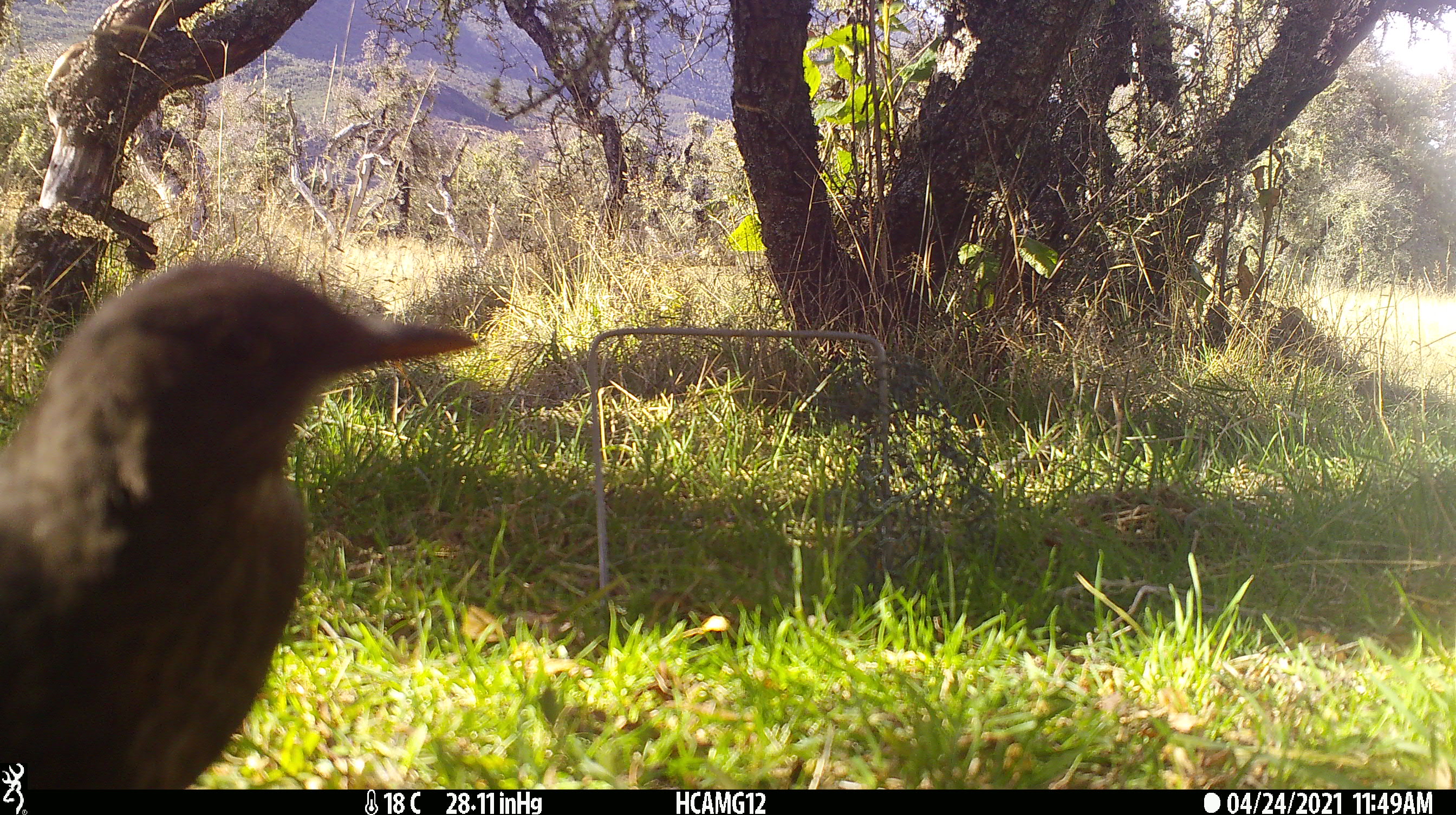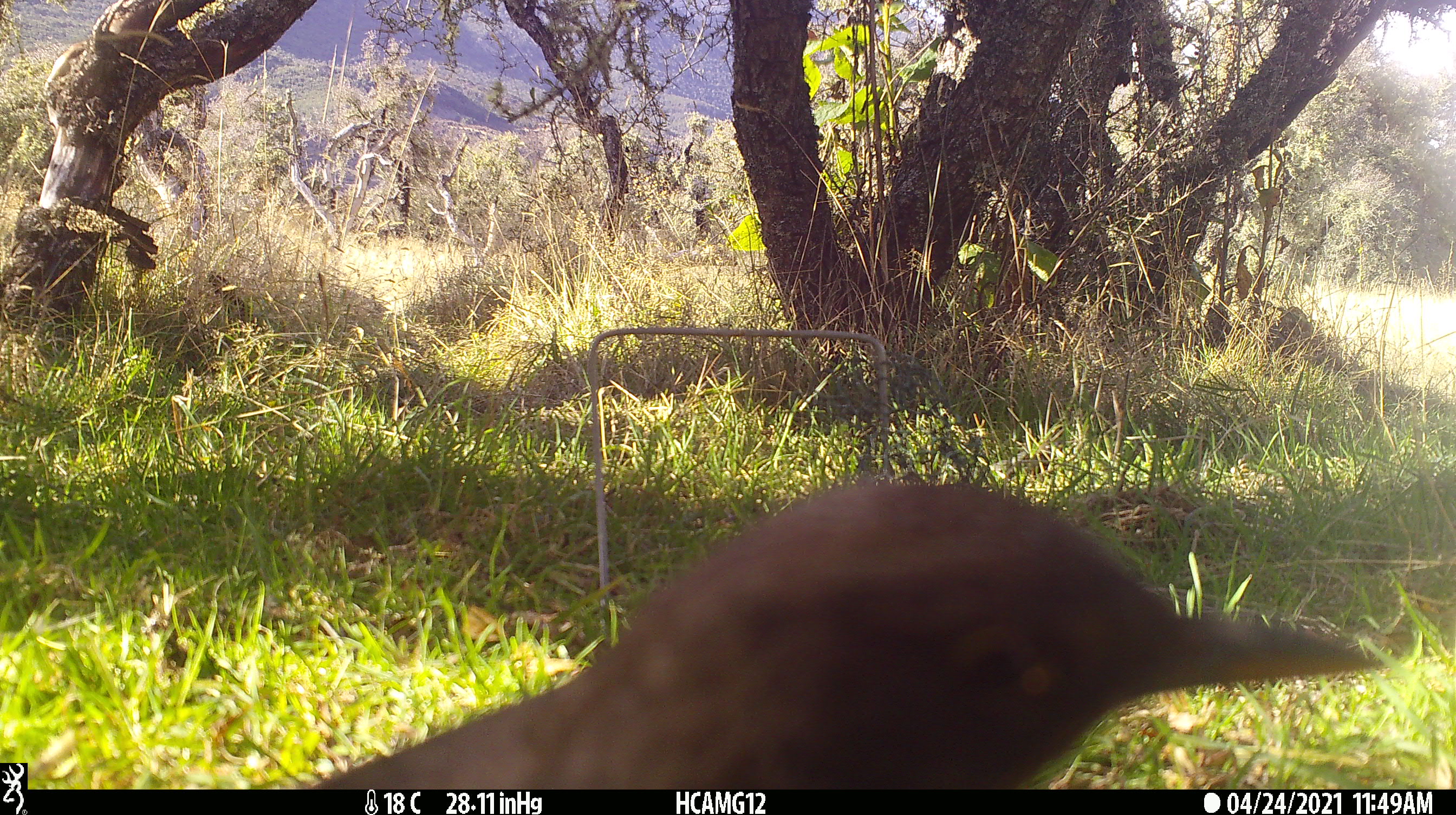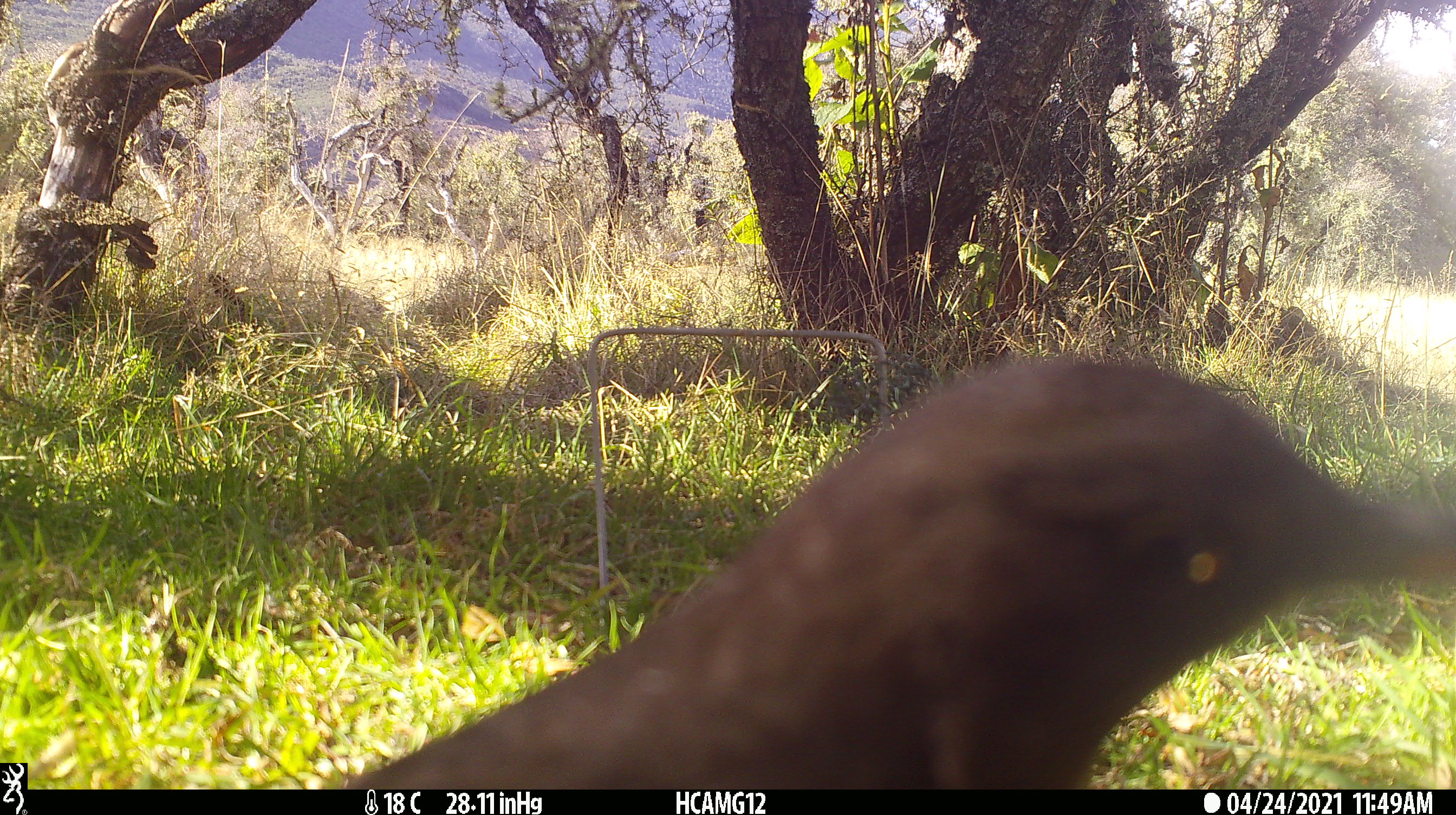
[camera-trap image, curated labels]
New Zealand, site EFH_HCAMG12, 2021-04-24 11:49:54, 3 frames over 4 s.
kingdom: Animalia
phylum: Chordata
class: Aves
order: Passeriformes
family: Turdidae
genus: Turdus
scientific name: Turdus merula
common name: eurasian blackbird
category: blackbird